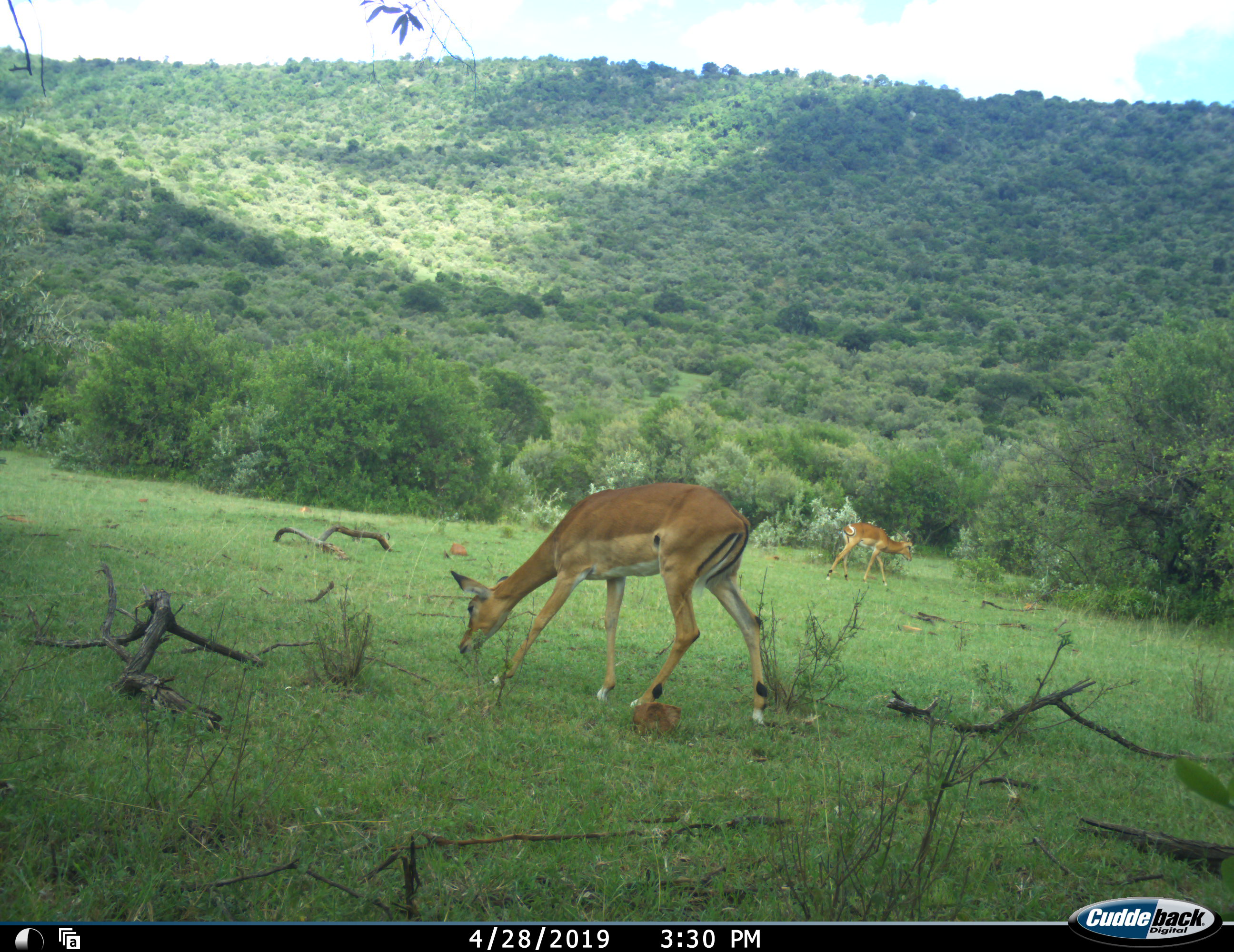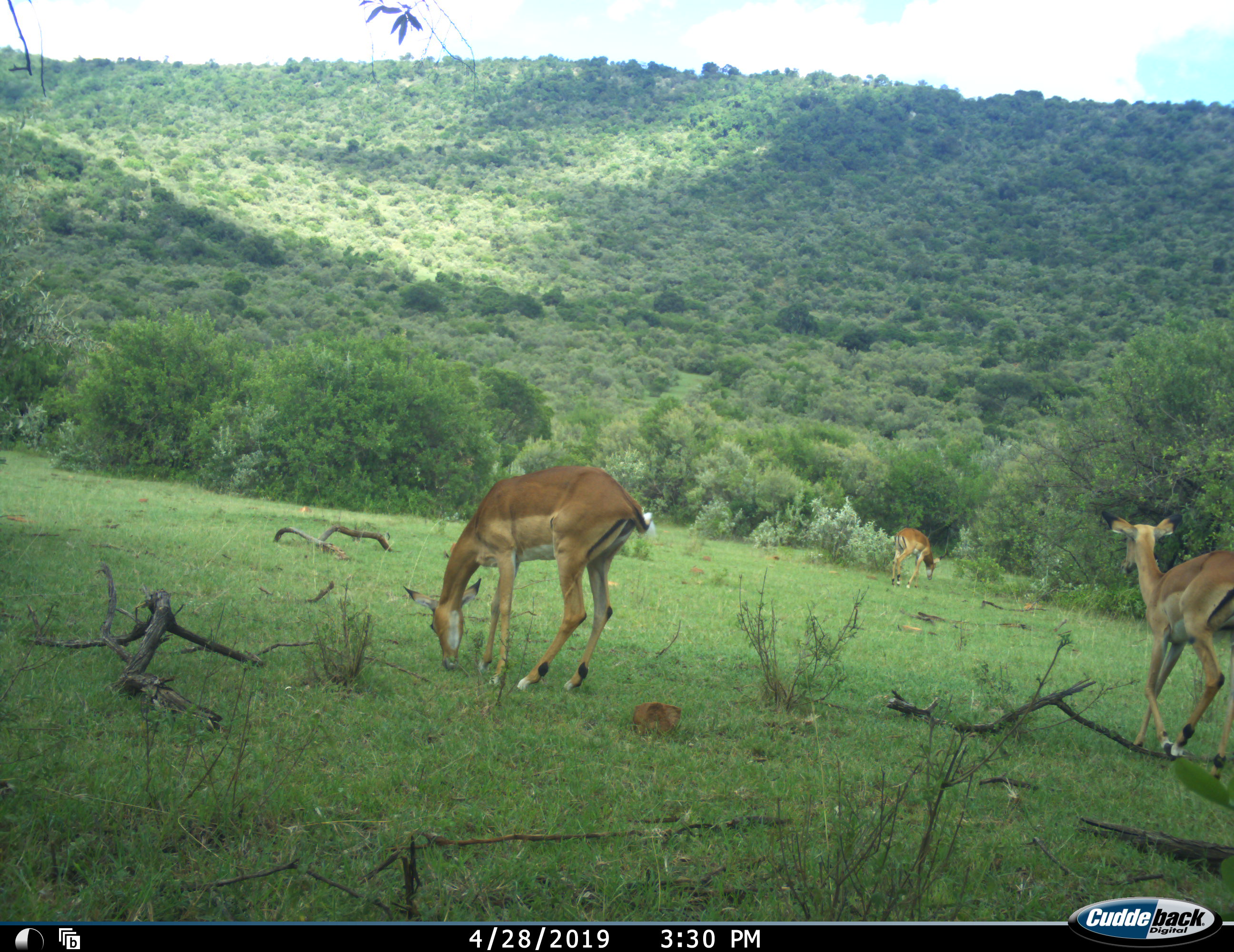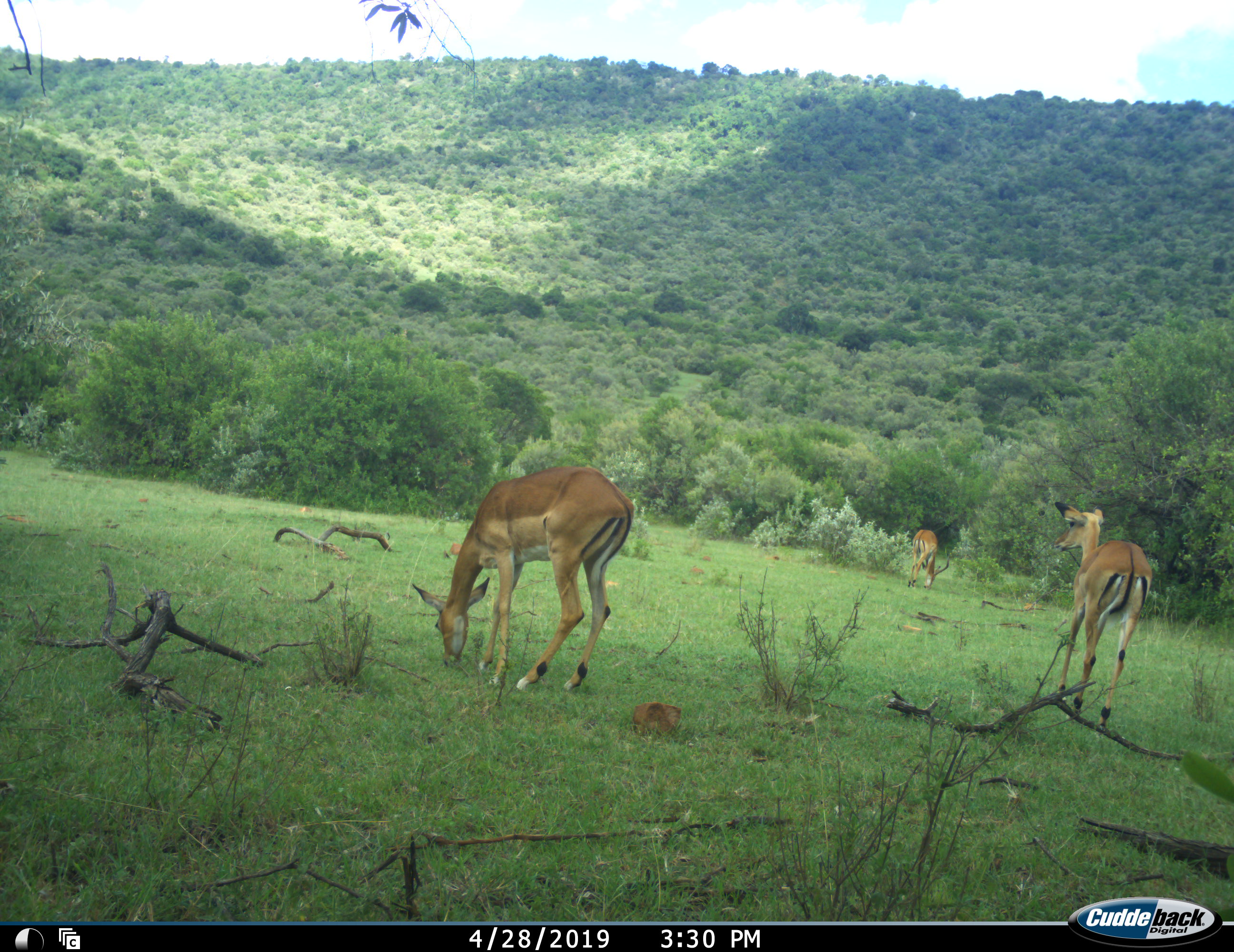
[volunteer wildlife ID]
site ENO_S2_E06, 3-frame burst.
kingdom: Animalia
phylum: Chordata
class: Mammalia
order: Artiodactyla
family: Bovidae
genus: Aepyceros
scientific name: Aepyceros melampus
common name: impala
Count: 3.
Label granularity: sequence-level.